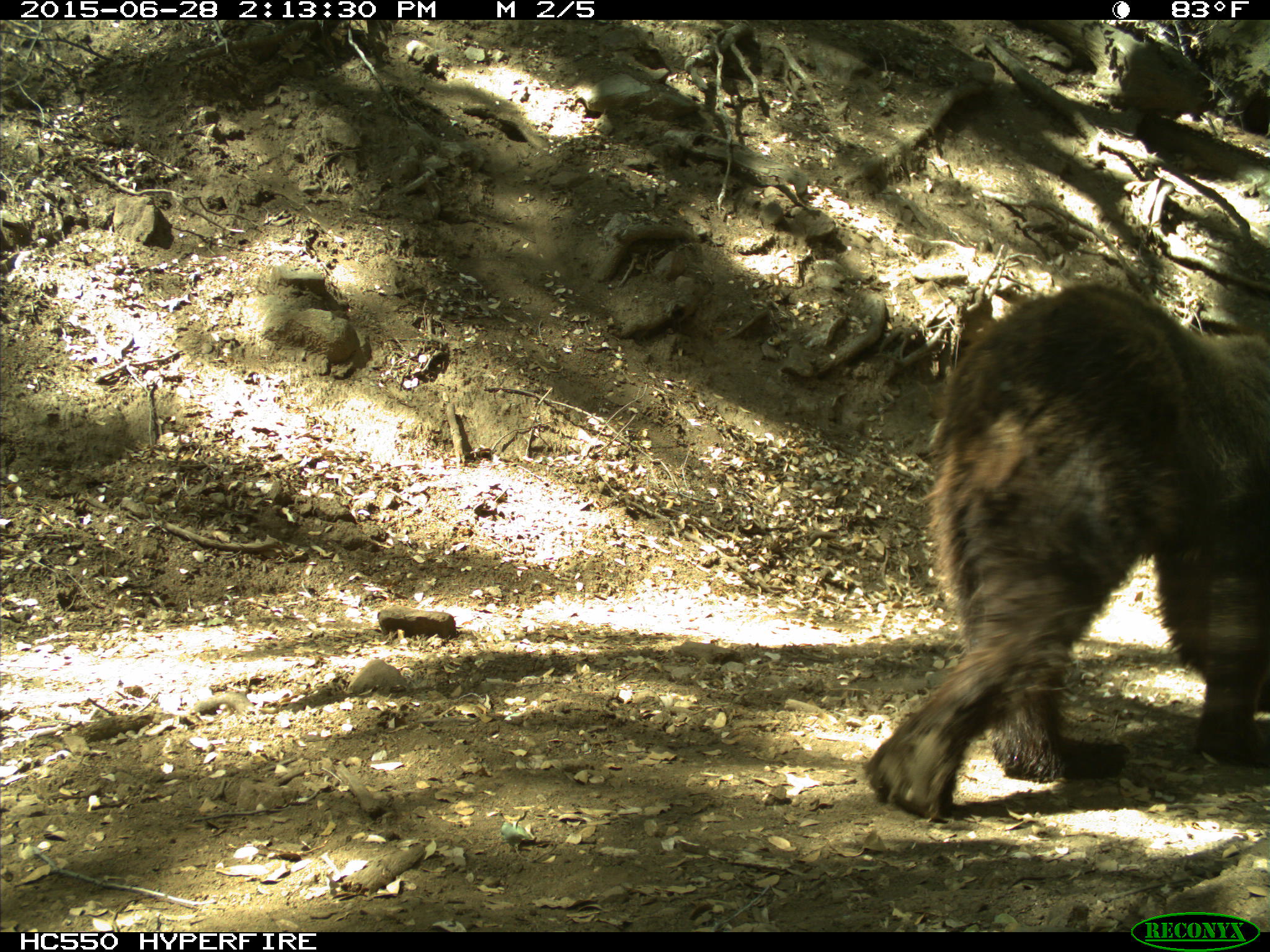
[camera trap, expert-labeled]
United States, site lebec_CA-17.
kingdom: Animalia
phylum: Chordata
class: Mammalia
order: Carnivora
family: Ursidae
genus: Ursus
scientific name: Ursus americanus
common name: american black bear